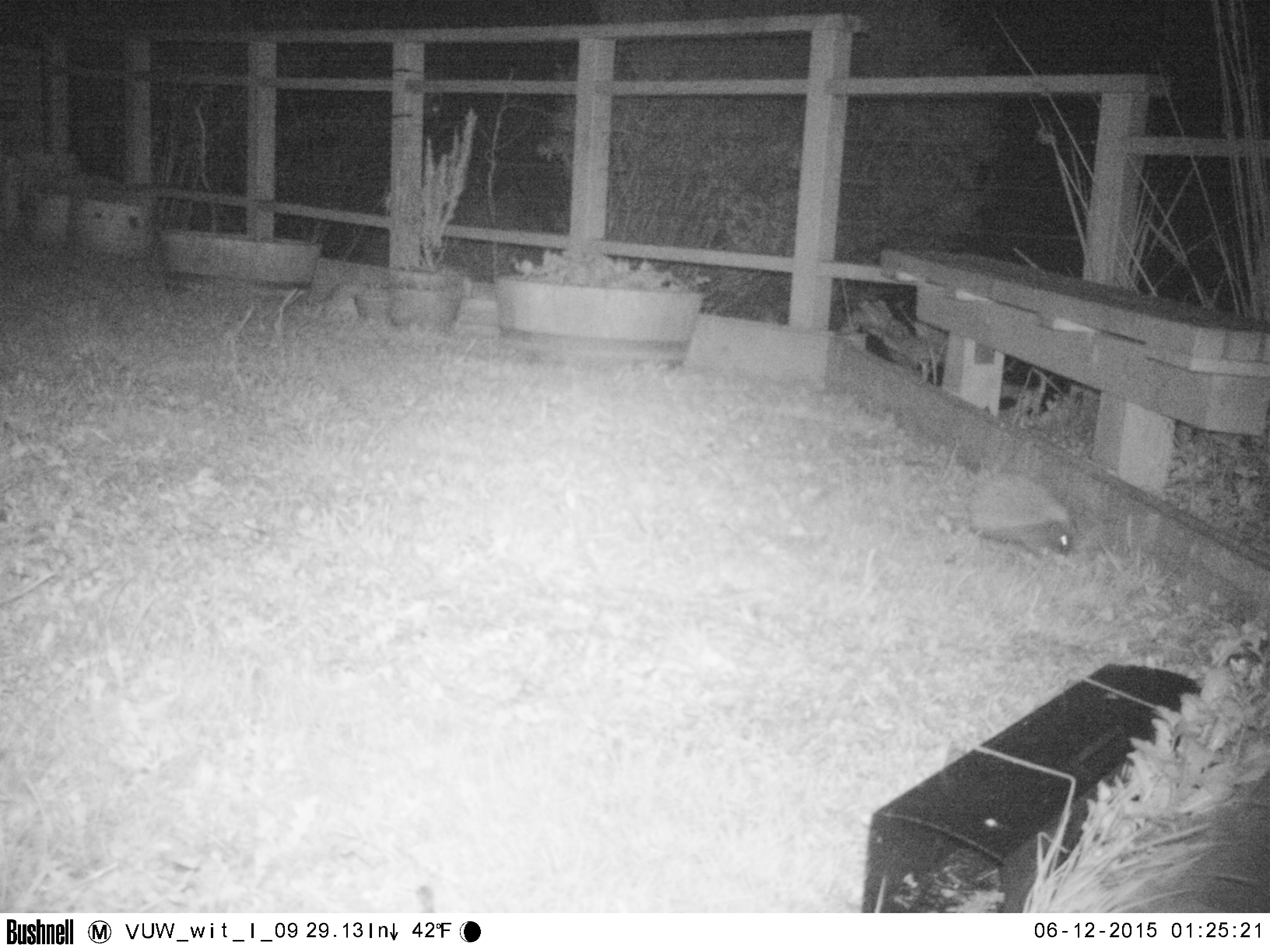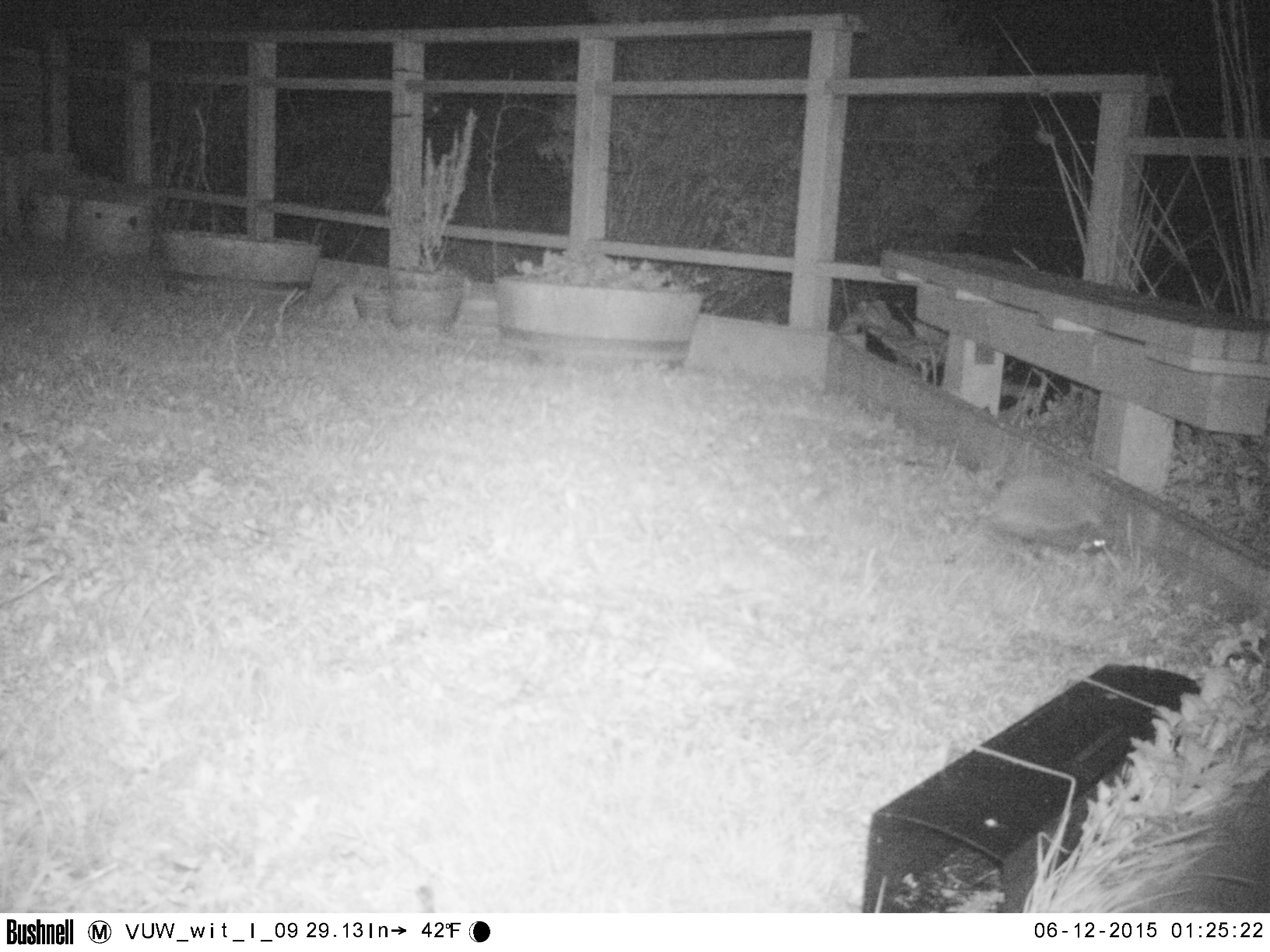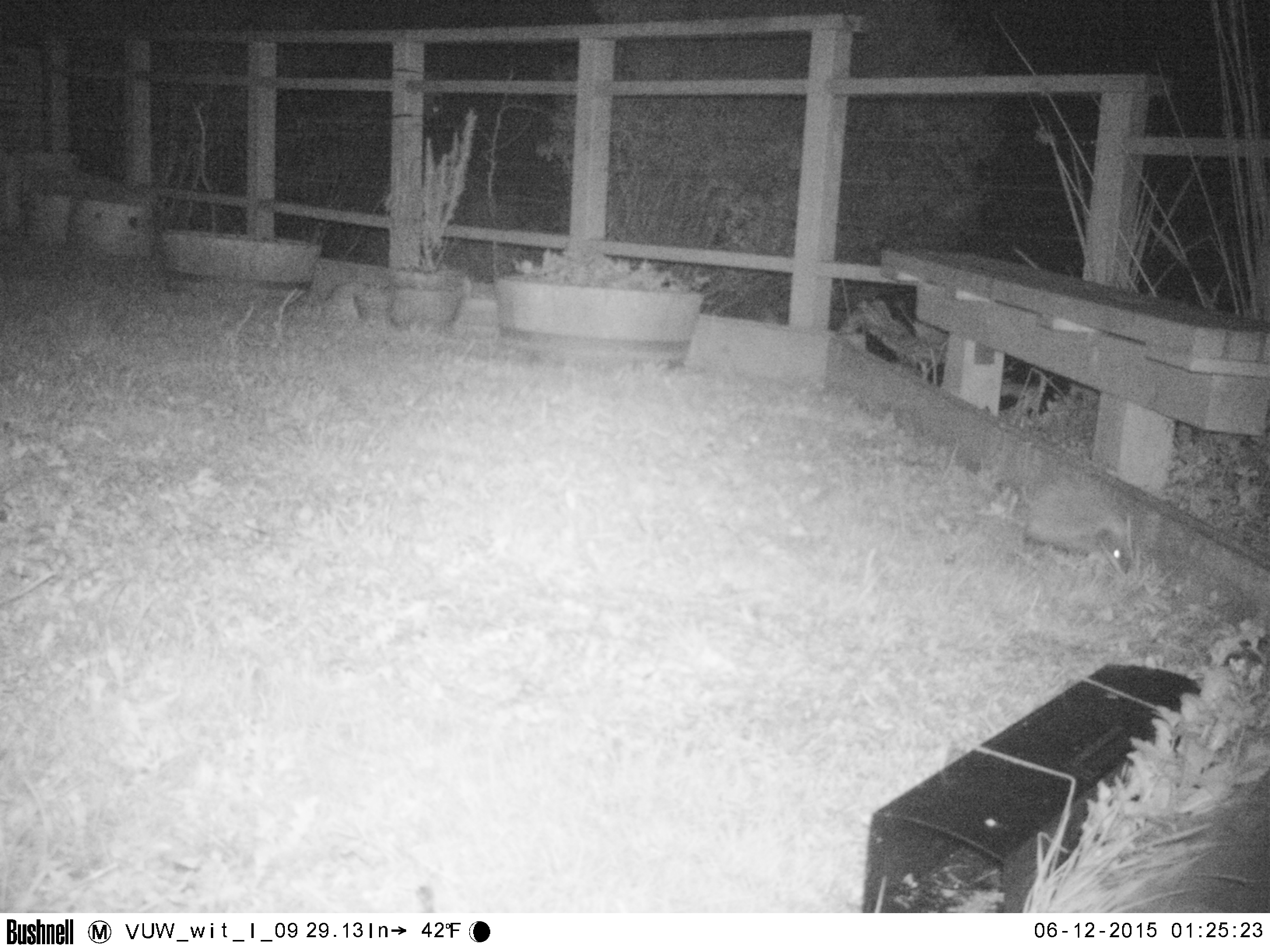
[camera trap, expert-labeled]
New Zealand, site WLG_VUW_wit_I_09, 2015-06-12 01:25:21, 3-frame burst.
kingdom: Animalia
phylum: Chordata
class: Mammalia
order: Eulipotyphla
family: Erinaceidae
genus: Erinaceus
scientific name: Erinaceus europaeus europaeus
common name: european hedgehog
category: hedgehog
Hedgehog (european hedgehog) (Erinaceus europaeus europaeus).